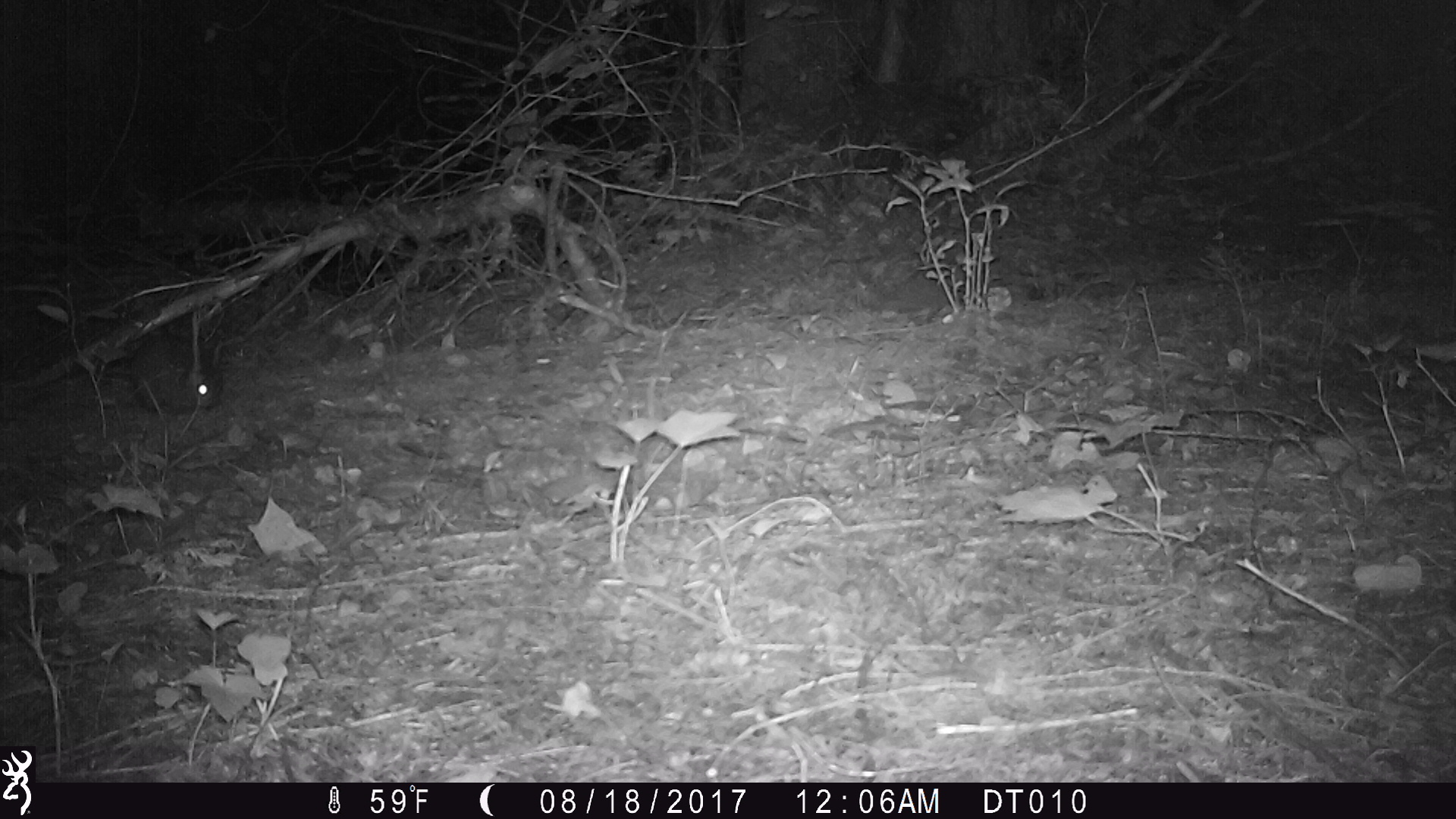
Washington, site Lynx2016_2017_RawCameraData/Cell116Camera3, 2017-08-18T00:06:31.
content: unidentified animal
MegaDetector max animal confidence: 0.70